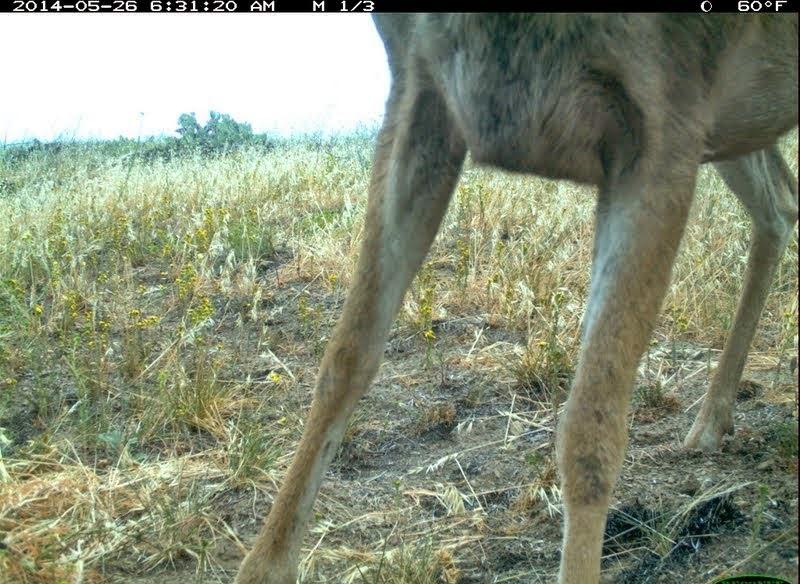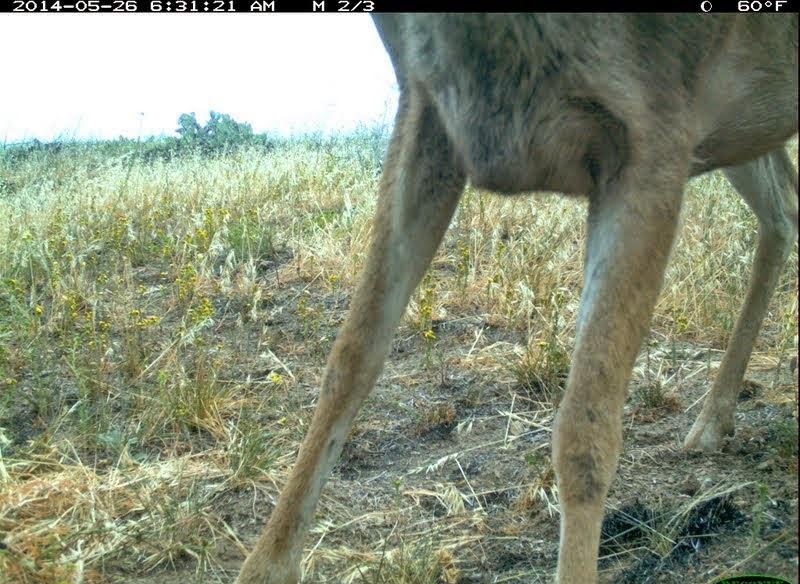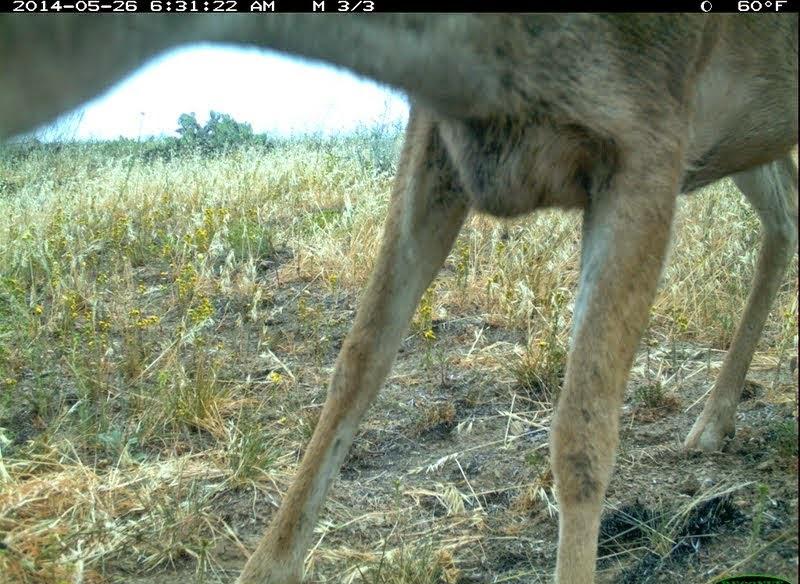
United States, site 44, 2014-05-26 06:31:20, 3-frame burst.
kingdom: Animalia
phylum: Chordata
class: Mammalia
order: Artiodactyla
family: Cervidae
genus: Odocoileus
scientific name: Odocoileus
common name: deer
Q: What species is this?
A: Deer (Odocoileus).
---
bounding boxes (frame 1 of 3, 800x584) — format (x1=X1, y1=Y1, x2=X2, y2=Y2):
deer: (x1=228, y1=15, x2=800, y2=584)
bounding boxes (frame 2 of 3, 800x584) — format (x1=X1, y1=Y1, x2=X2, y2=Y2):
deer: (x1=230, y1=12, x2=800, y2=583)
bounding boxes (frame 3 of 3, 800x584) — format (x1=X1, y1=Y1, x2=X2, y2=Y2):
deer: (x1=0, y1=6, x2=799, y2=584)